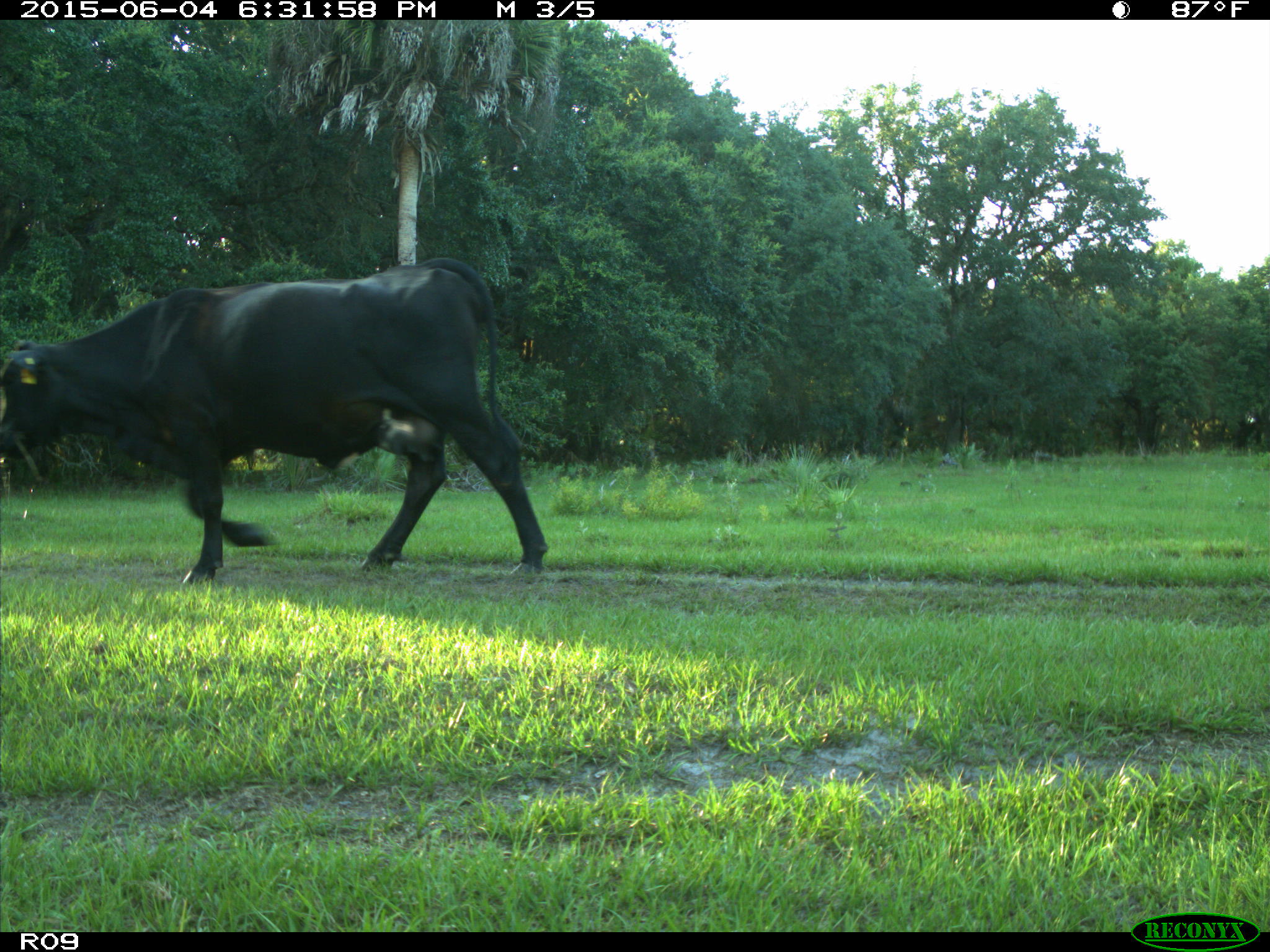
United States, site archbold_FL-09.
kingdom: Animalia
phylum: Chordata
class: Mammalia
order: Artiodactyla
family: Bovidae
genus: Bos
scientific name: Bos taurus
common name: domestic cow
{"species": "Bos taurus (domestic cow)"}